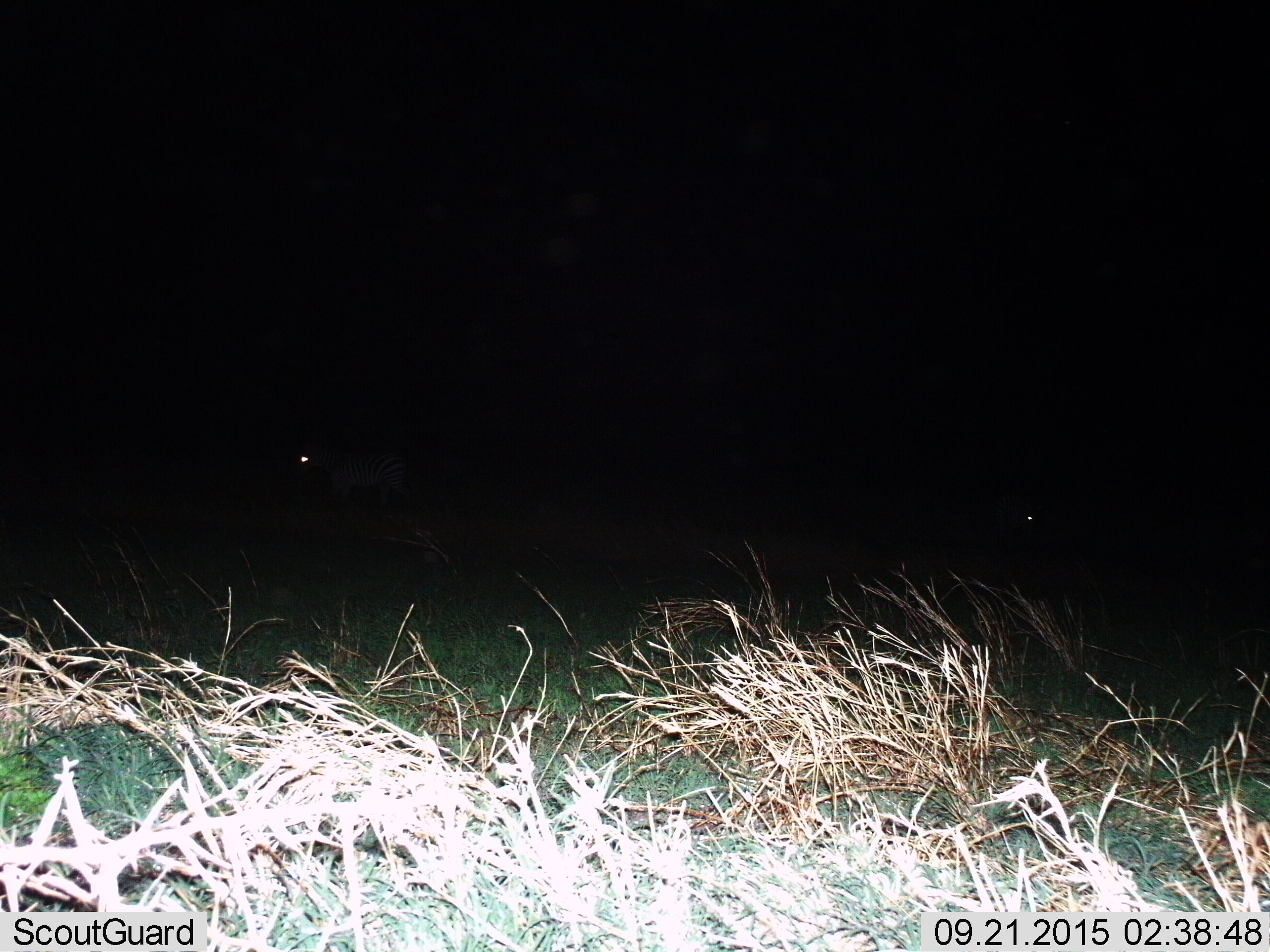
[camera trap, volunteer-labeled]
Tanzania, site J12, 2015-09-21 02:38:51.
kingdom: Animalia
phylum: Chordata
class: Mammalia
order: Perissodactyla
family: Equidae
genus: Equus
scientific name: Equus quagga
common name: plains zebra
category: zebra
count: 2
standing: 100%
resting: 0%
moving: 25%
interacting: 0%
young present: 0%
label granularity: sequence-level